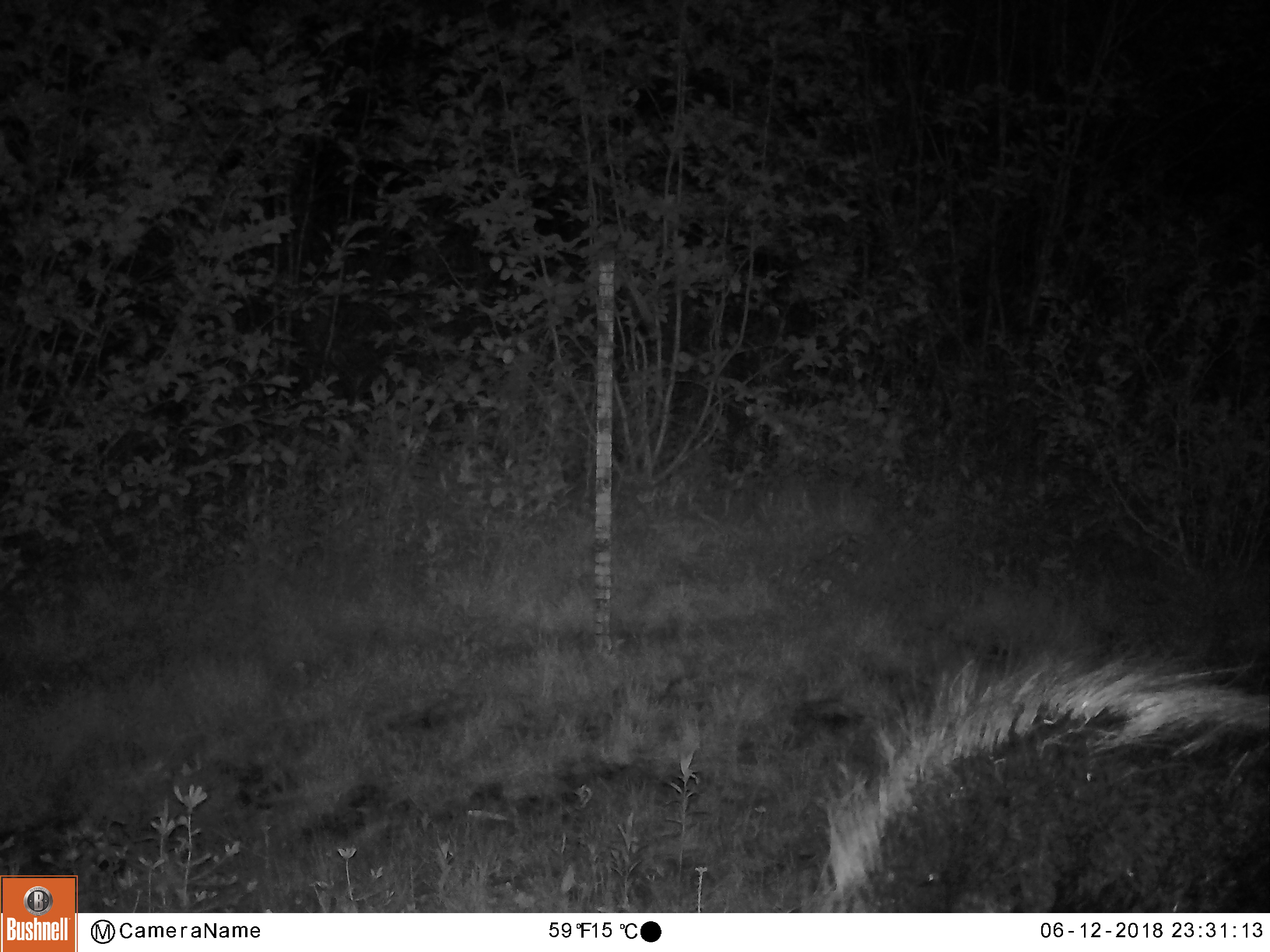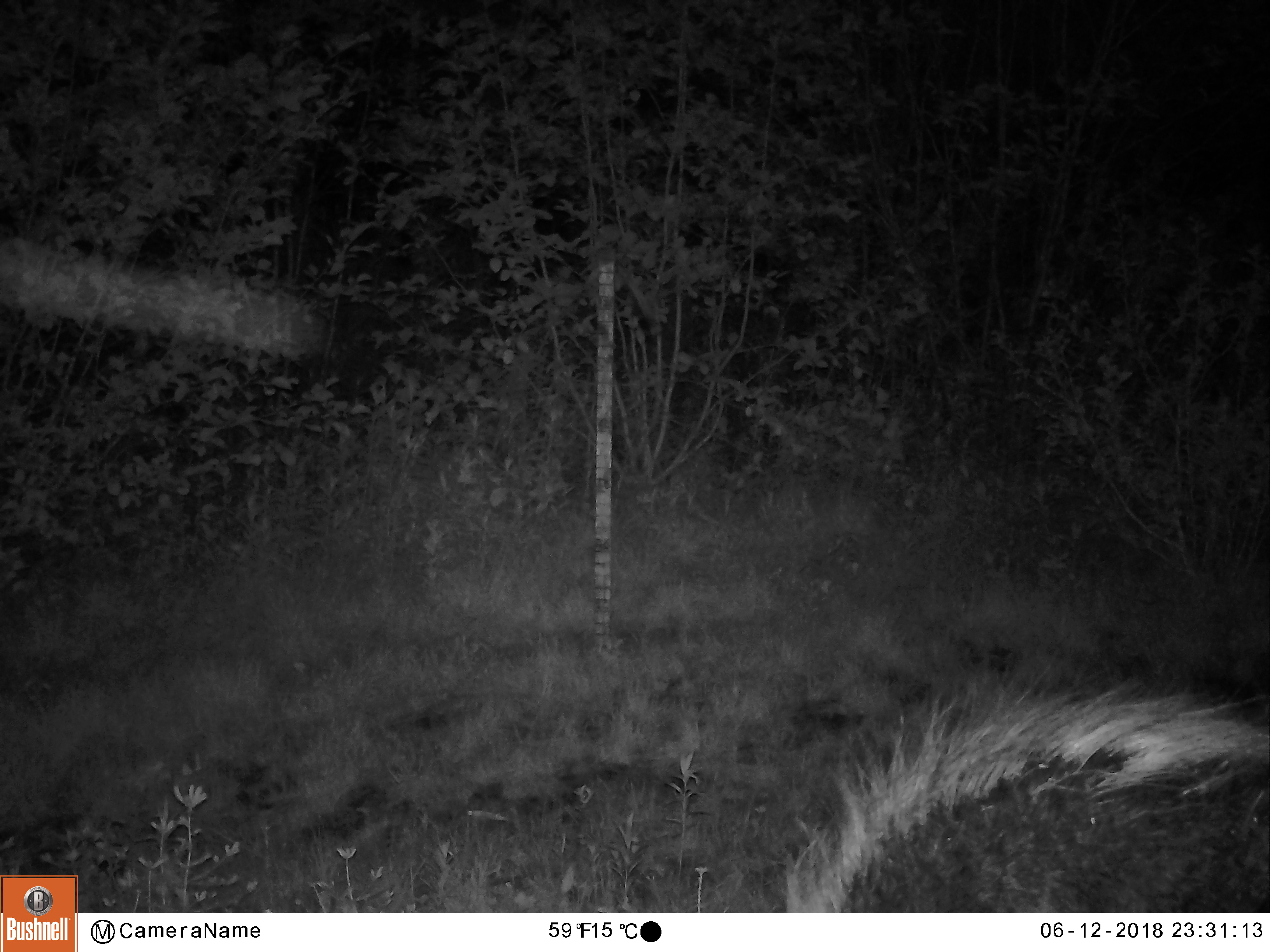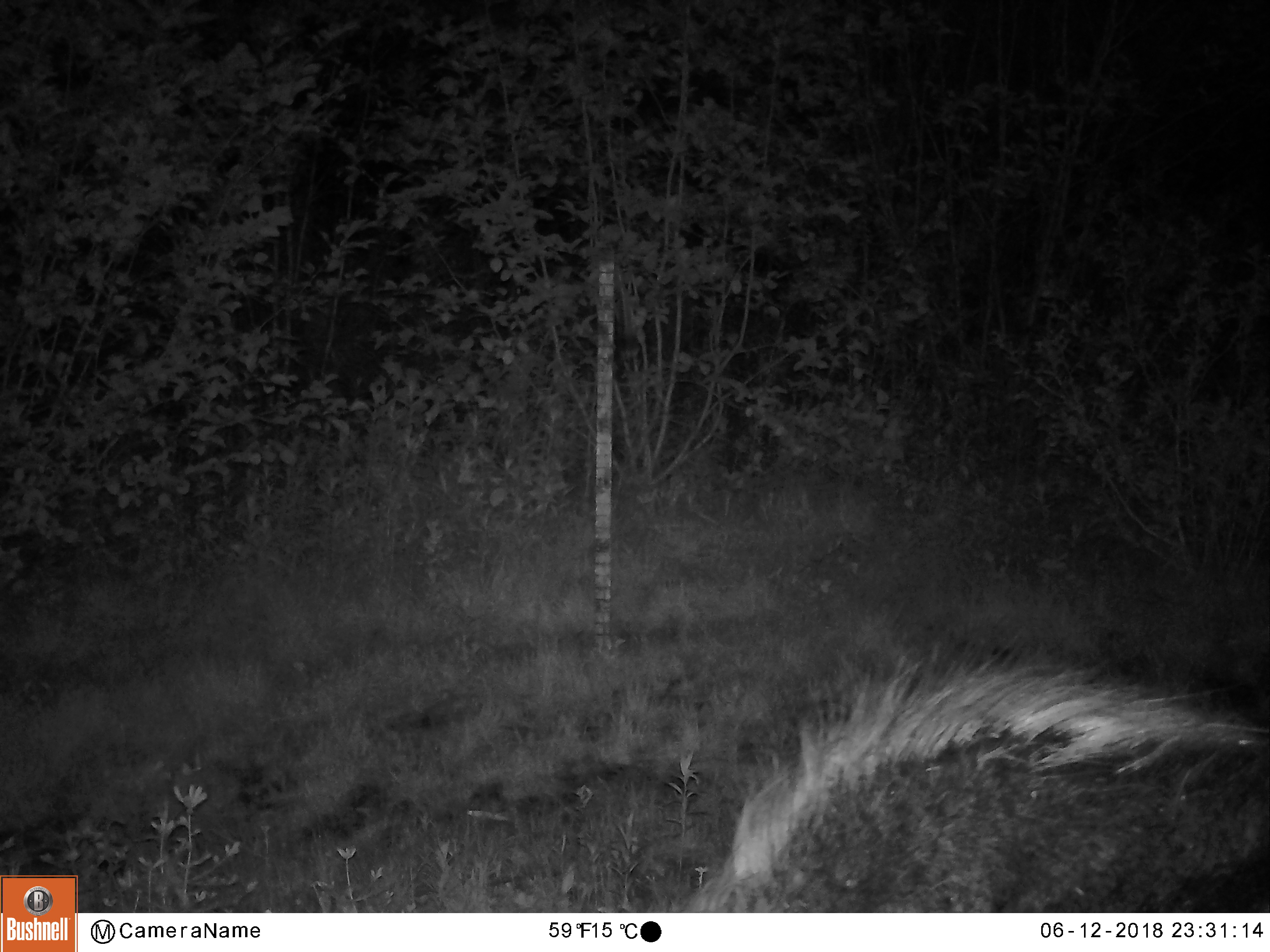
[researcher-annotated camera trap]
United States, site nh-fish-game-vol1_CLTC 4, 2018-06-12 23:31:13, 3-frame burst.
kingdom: Animalia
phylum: Chordata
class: Mammalia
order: Artiodactyla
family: Cervidae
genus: Alces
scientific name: Alces alces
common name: moose